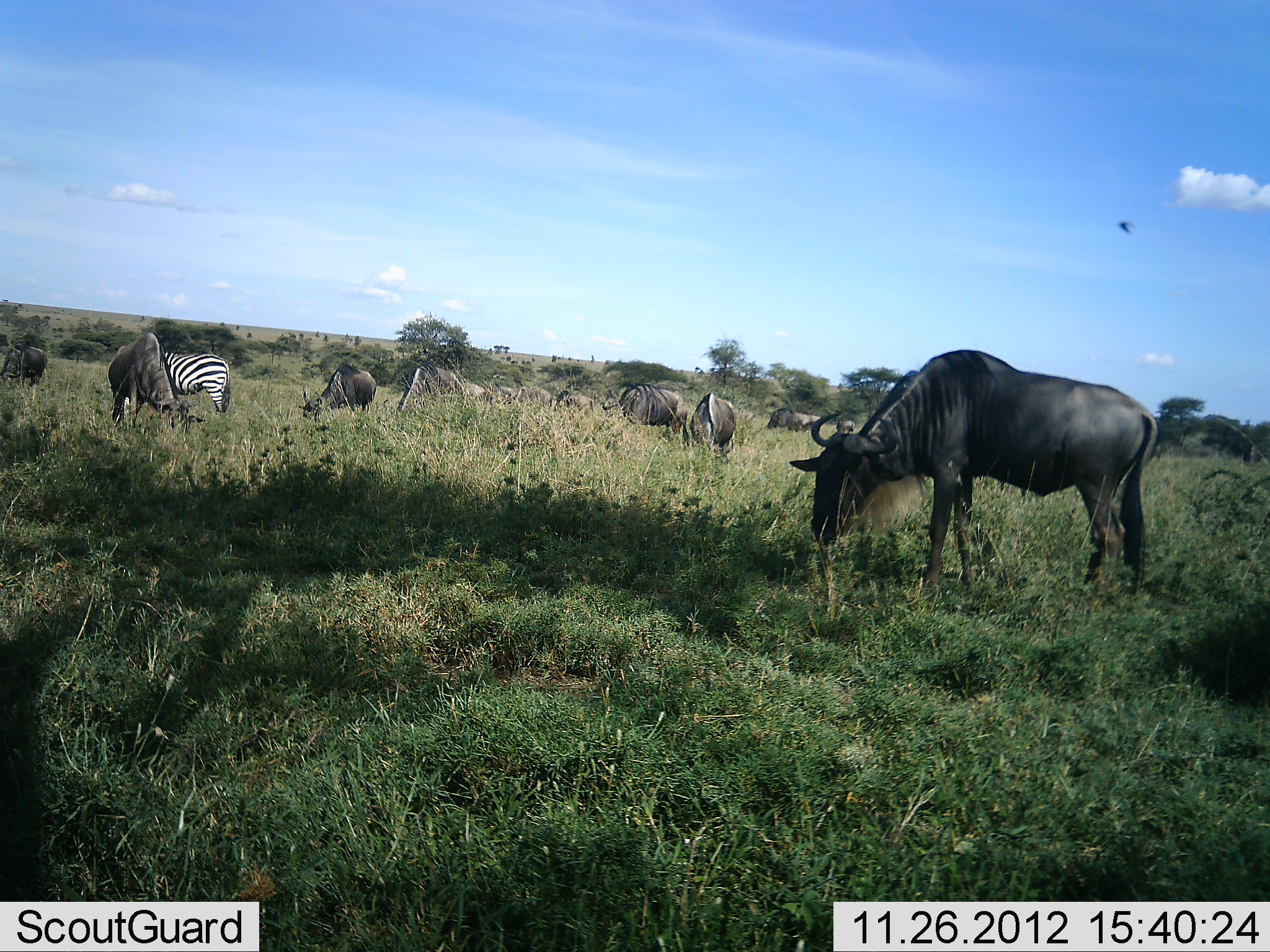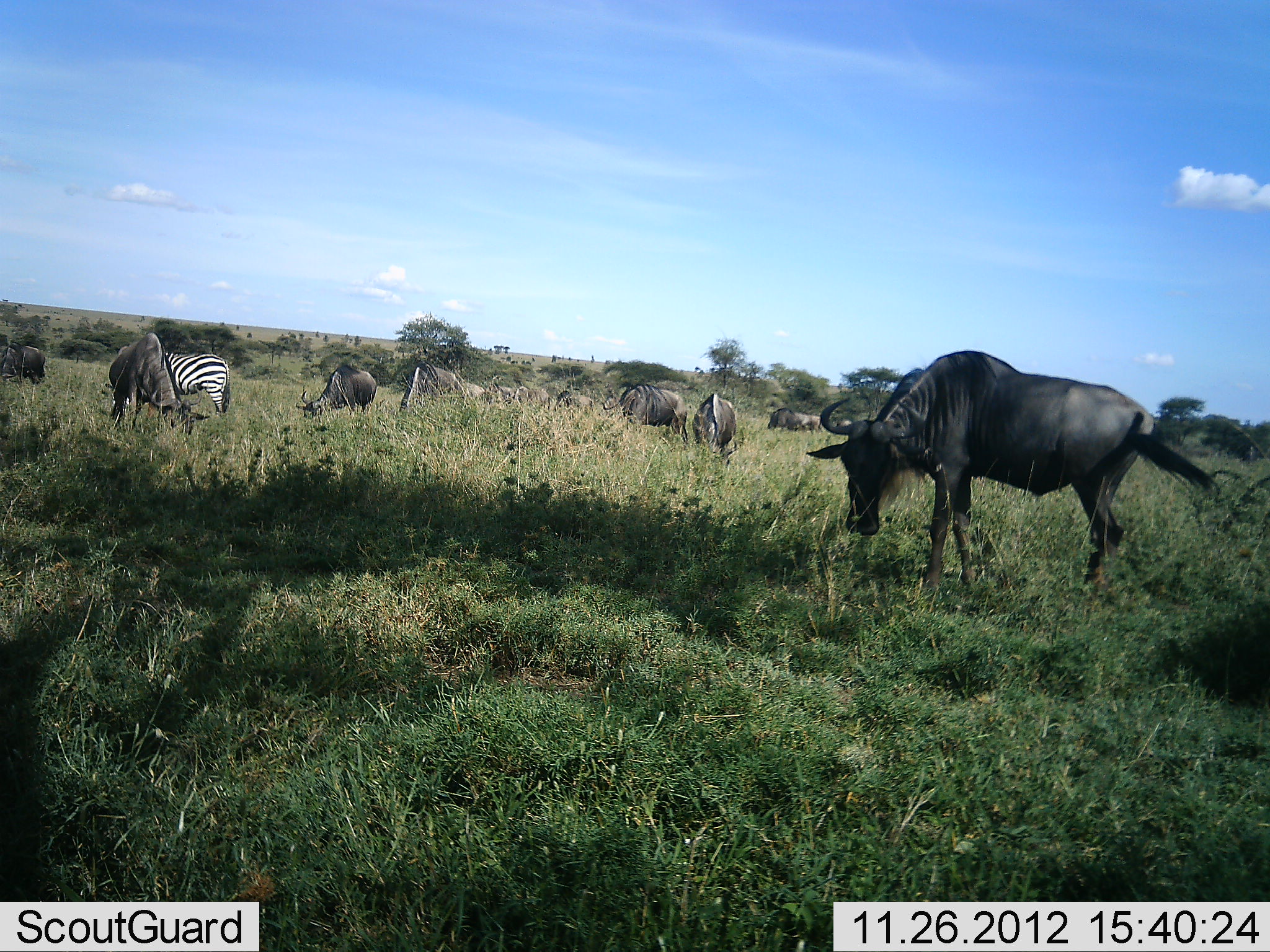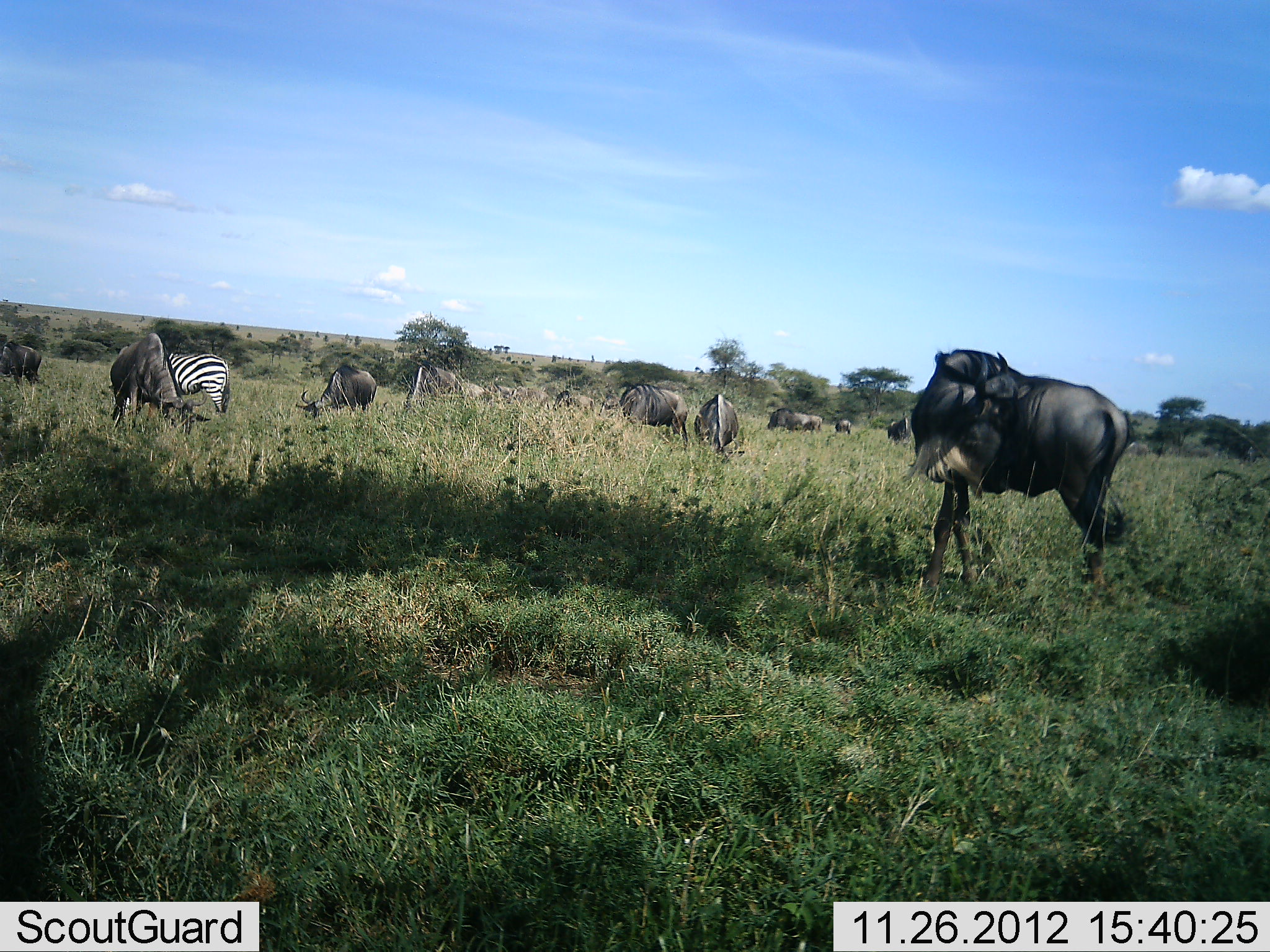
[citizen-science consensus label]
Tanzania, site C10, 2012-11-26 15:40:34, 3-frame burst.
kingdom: Animalia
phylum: Chordata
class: Mammalia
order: Artiodactyla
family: Bovidae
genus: Connochaetes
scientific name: Connochaetes taurinus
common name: blue wildebeest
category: wildebeest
Wildebeest (blue wildebeest) (Connochaetes taurinus), count 10. Behavior (volunteer vote fractions): standing 45%, resting 0%, moving 9%, interacting 0%. Young present (vote fraction): 0%. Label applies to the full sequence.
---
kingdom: Animalia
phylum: Chordata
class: Mammalia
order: Perissodactyla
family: Equidae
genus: Equus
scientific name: Equus quagga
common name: plains zebra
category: zebra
Zebra (plains zebra) (Equus quagga), count 1. Behavior (volunteer vote fractions): standing 40%, resting 0%, moving 10%, interacting 0%. Young present (vote fraction): 0%. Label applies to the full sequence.